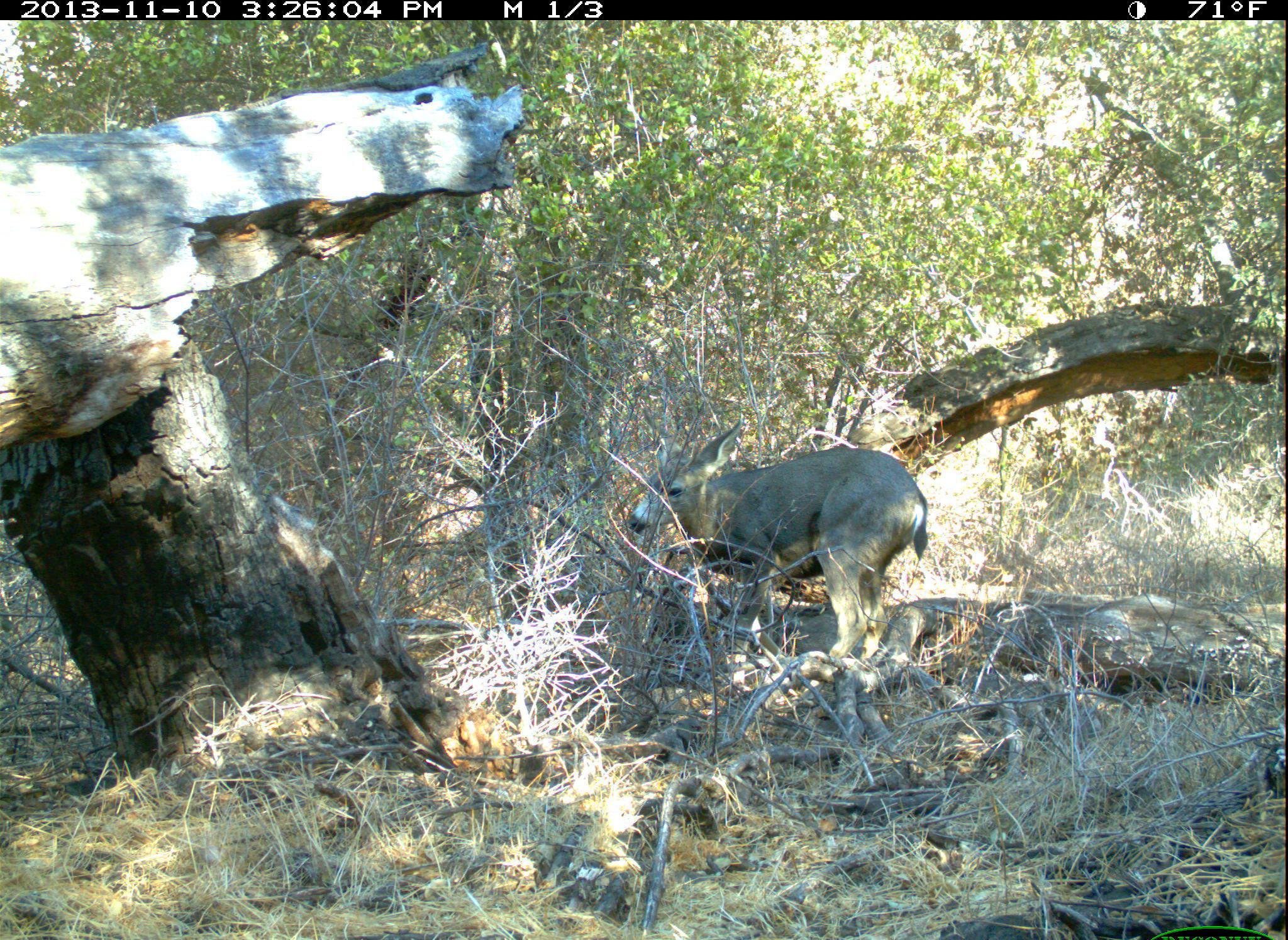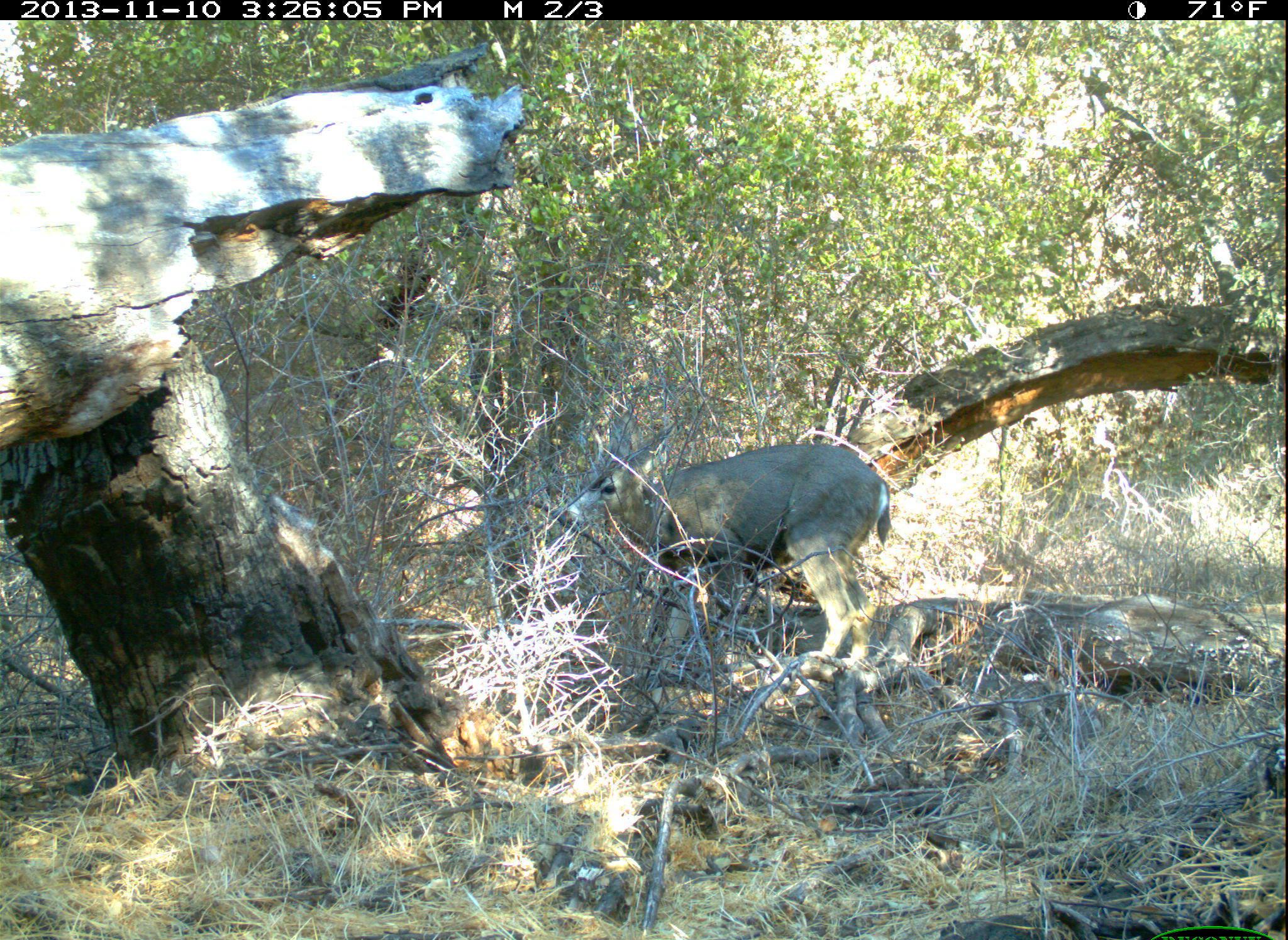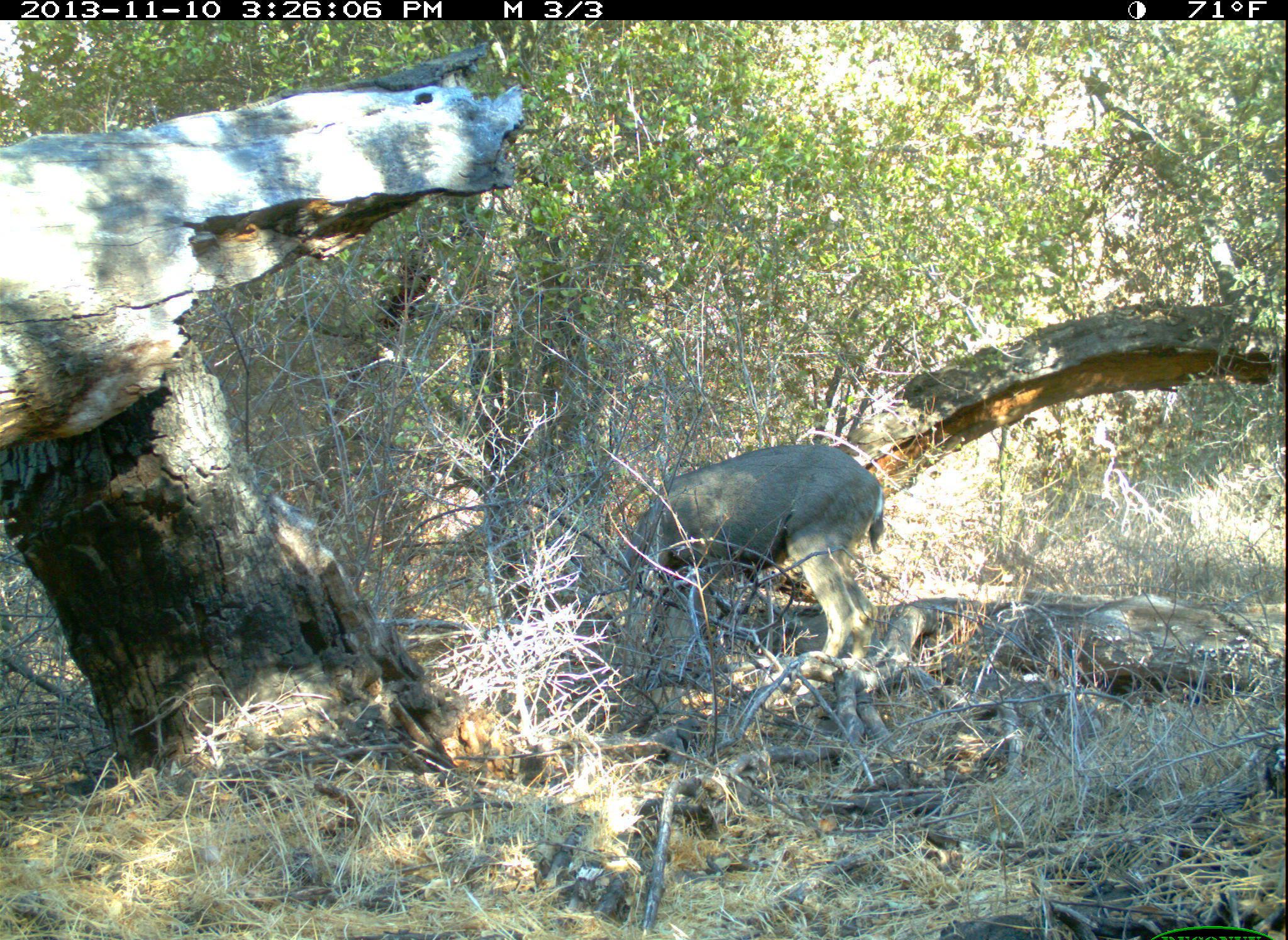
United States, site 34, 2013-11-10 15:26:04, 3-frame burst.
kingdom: Animalia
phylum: Chordata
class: Mammalia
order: Artiodactyla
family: Cervidae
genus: Odocoileus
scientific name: Odocoileus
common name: deer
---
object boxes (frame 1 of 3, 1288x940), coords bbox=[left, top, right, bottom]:
deer: bbox=[627, 410, 929, 698]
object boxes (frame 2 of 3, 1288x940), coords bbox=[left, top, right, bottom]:
deer: bbox=[562, 405, 894, 707]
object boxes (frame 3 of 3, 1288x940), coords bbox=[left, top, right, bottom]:
deer: bbox=[613, 444, 886, 706]